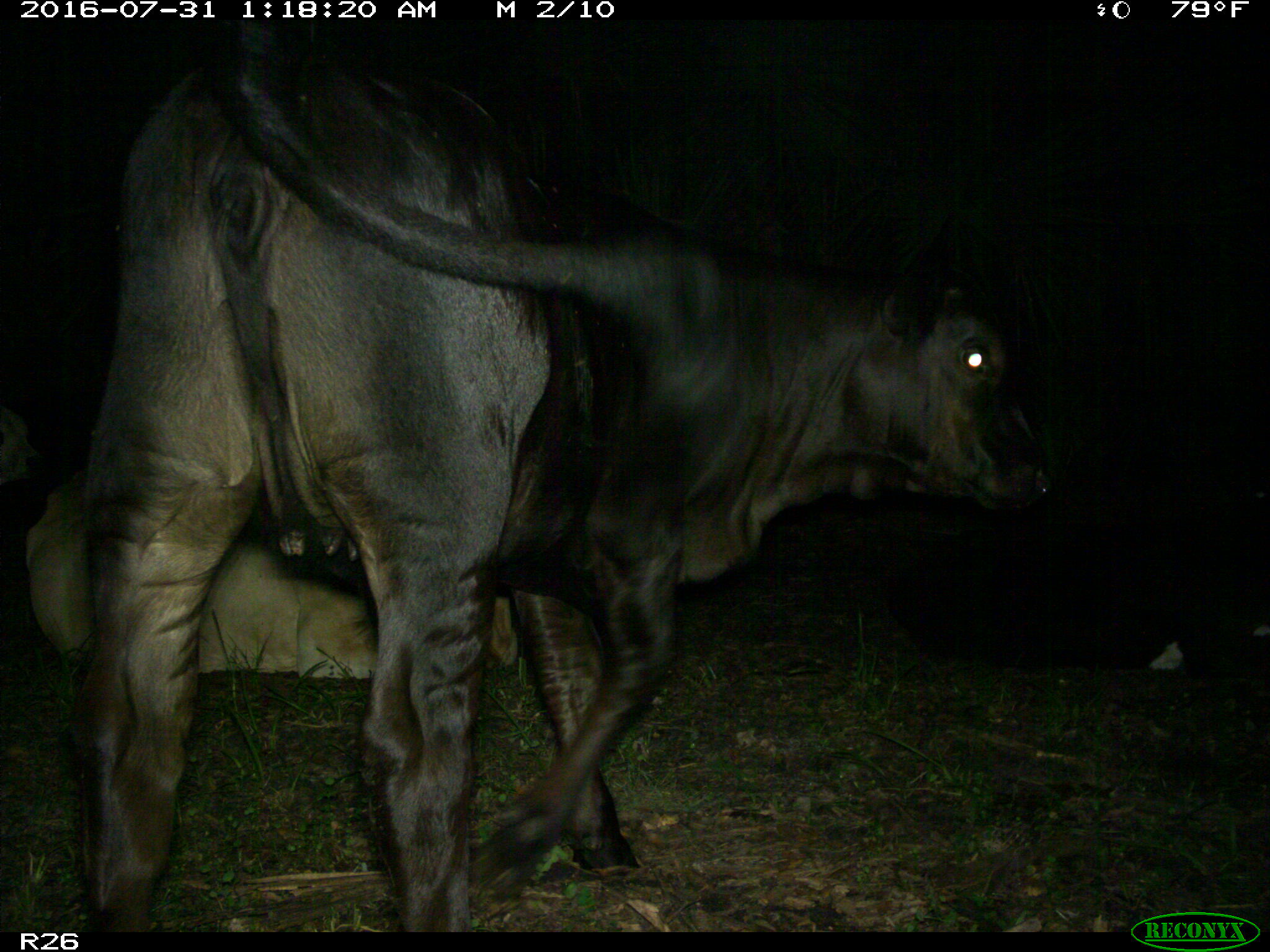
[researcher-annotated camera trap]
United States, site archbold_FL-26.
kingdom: Animalia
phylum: Chordata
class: Mammalia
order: Artiodactyla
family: Bovidae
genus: Bos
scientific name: Bos taurus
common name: domestic cow